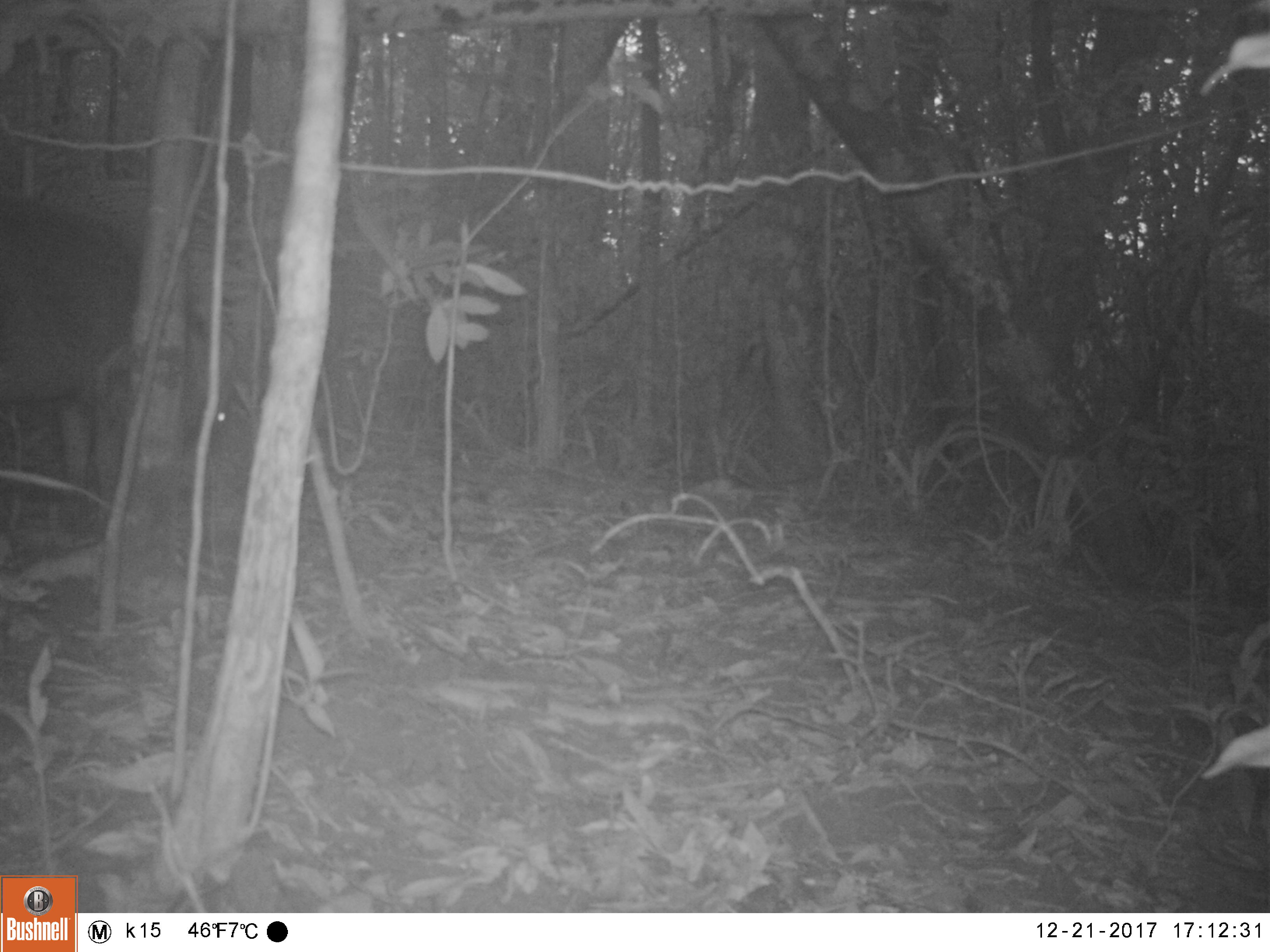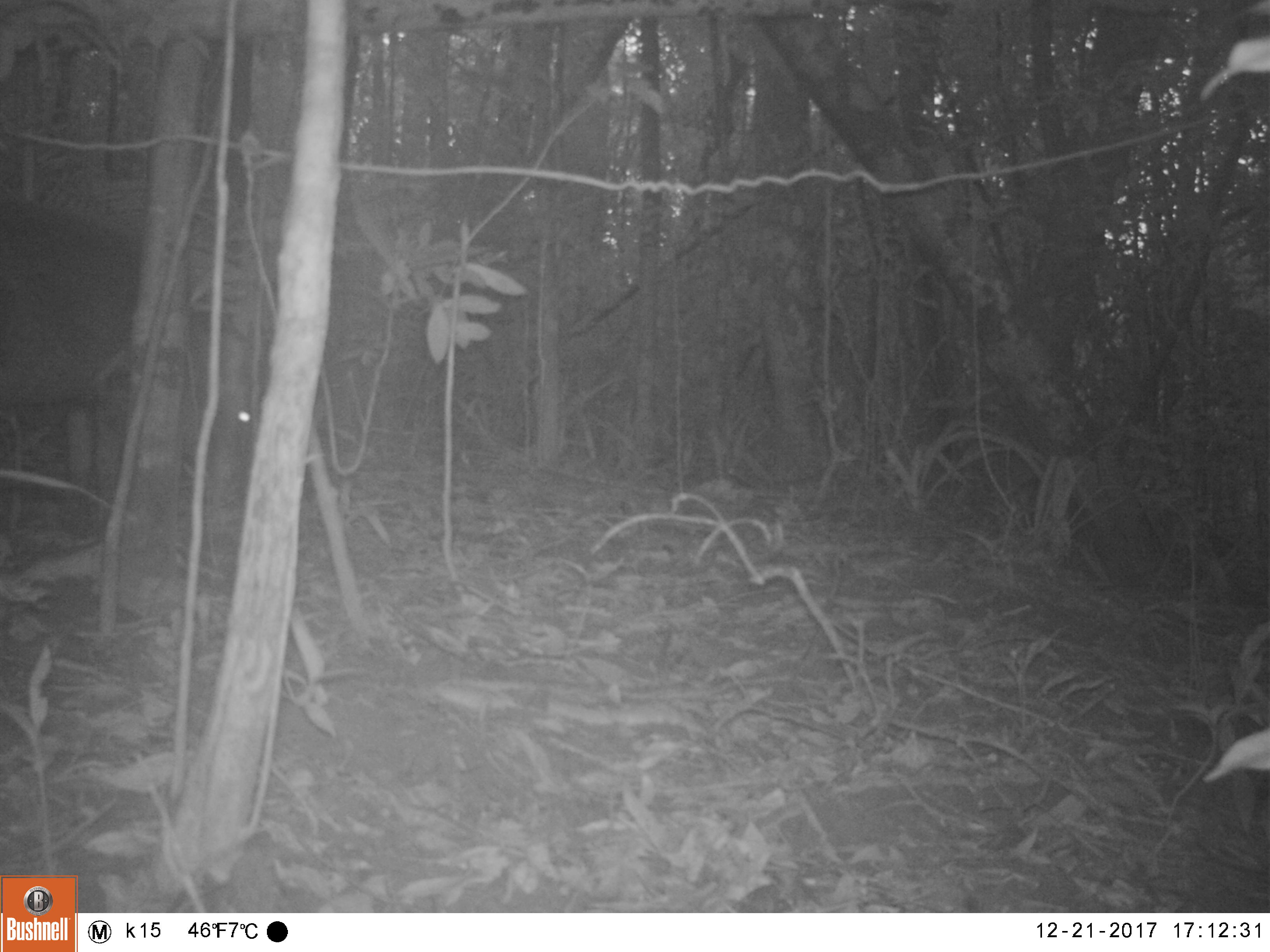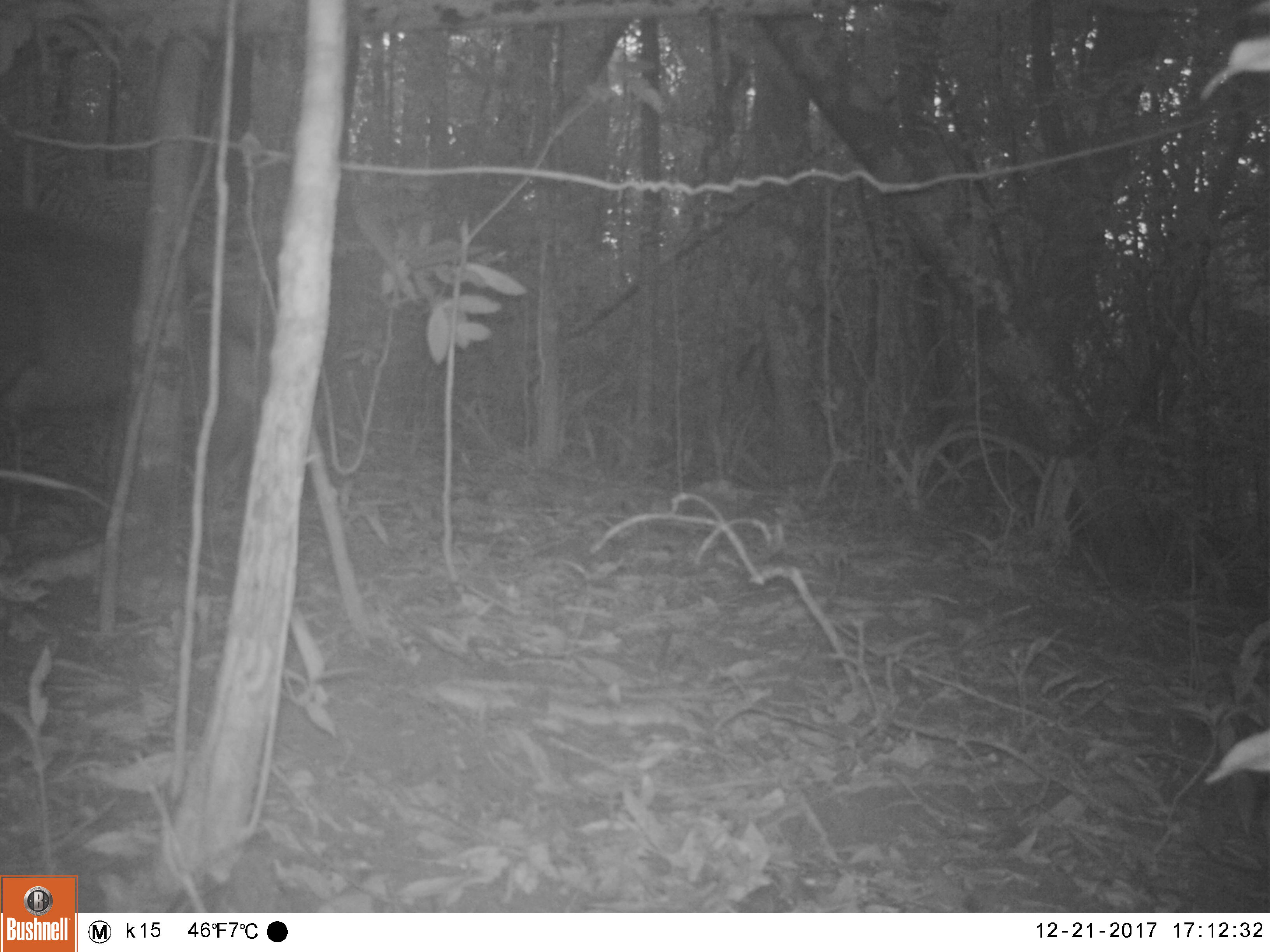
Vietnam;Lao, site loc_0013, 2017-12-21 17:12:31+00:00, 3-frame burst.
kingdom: Animalia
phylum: Chordata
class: Mammalia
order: Artiodactyla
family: Suidae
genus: Sus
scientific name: Sus scrofa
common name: eurasian wild pig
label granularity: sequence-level